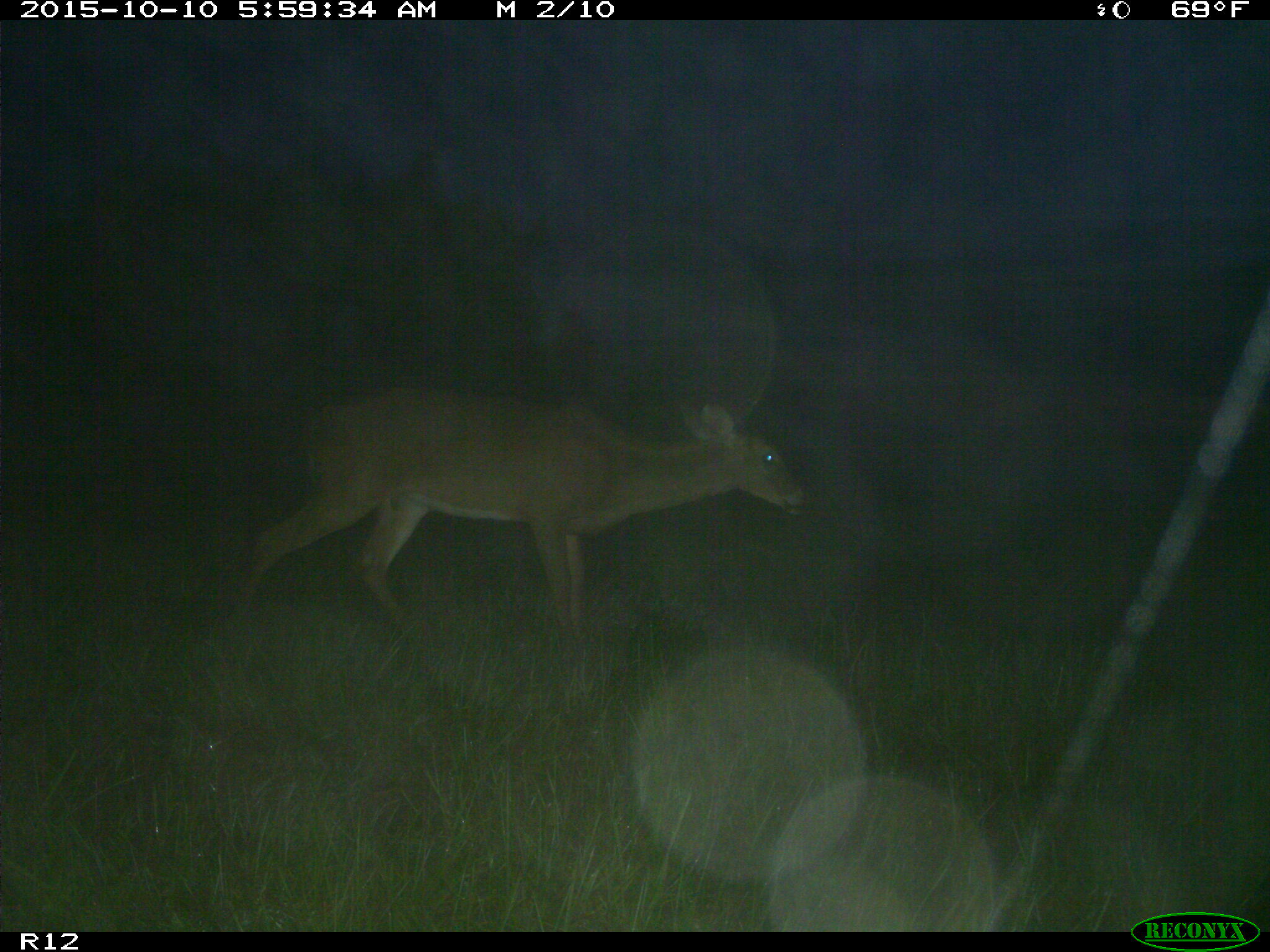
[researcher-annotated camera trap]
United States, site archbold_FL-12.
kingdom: Animalia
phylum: Chordata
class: Mammalia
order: Artiodactyla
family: Cervidae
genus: Odocoileus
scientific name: Odocoileus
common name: deer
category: unidentified deer